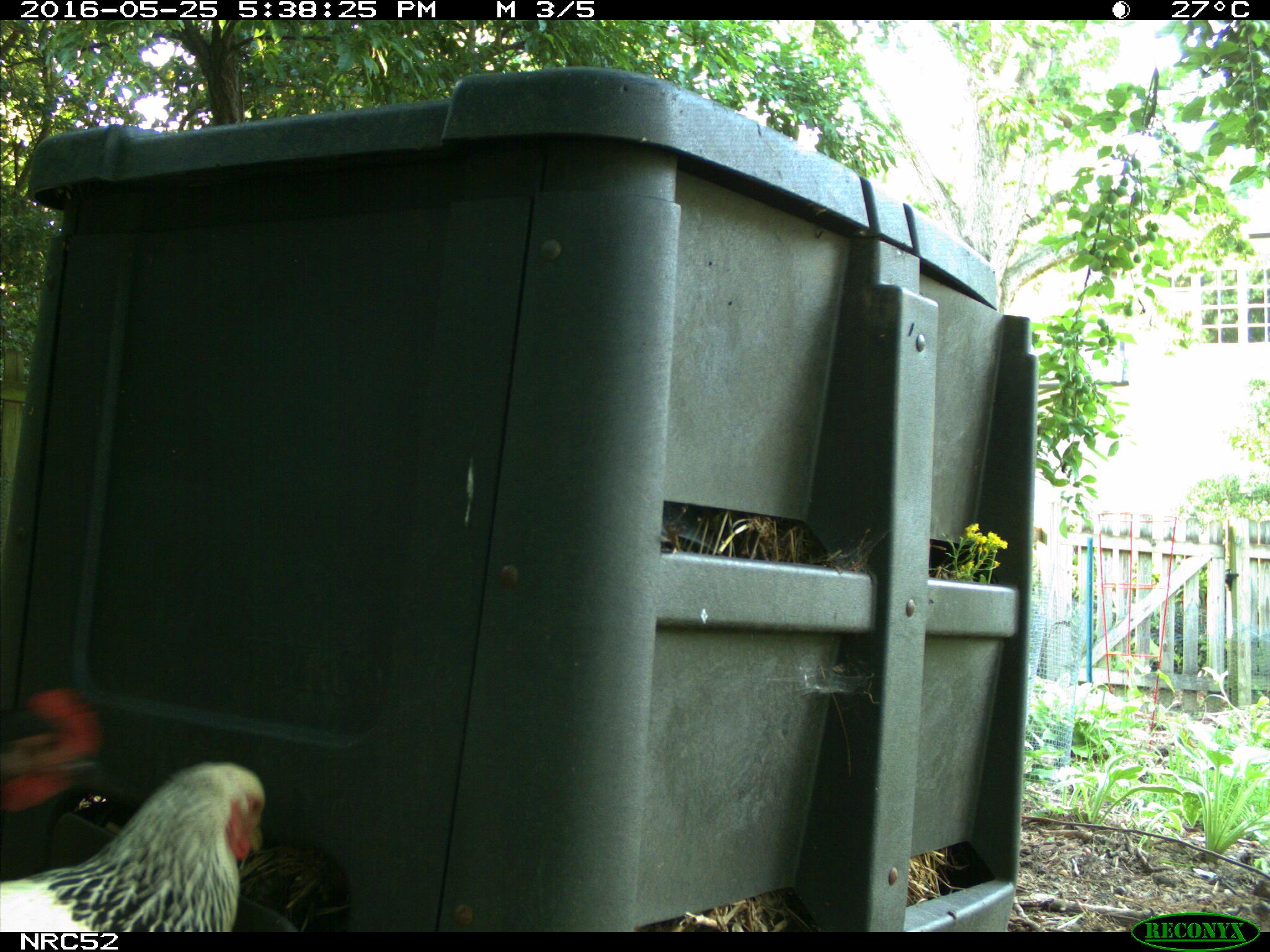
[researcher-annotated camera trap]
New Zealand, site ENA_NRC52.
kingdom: Animalia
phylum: Chordata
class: Aves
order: Galliformes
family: Phasianidae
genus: Gallus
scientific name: Gallus gallus domesticus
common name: chicken